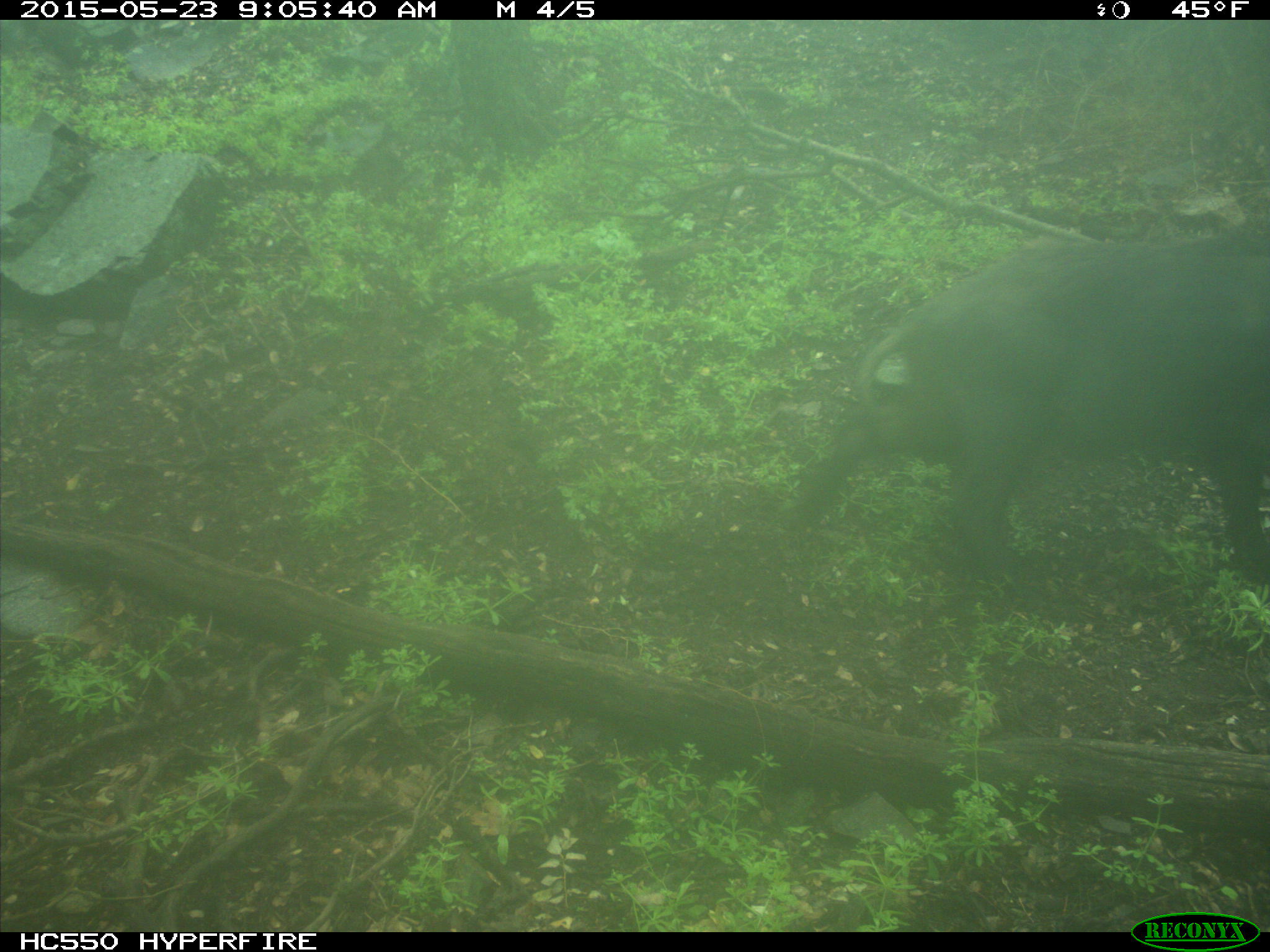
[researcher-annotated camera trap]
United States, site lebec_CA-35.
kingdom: Animalia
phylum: Chordata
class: Mammalia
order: Artiodactyla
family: Suidae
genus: Sus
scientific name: Sus scrofa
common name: wild boar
Sus scrofa (wild boar).